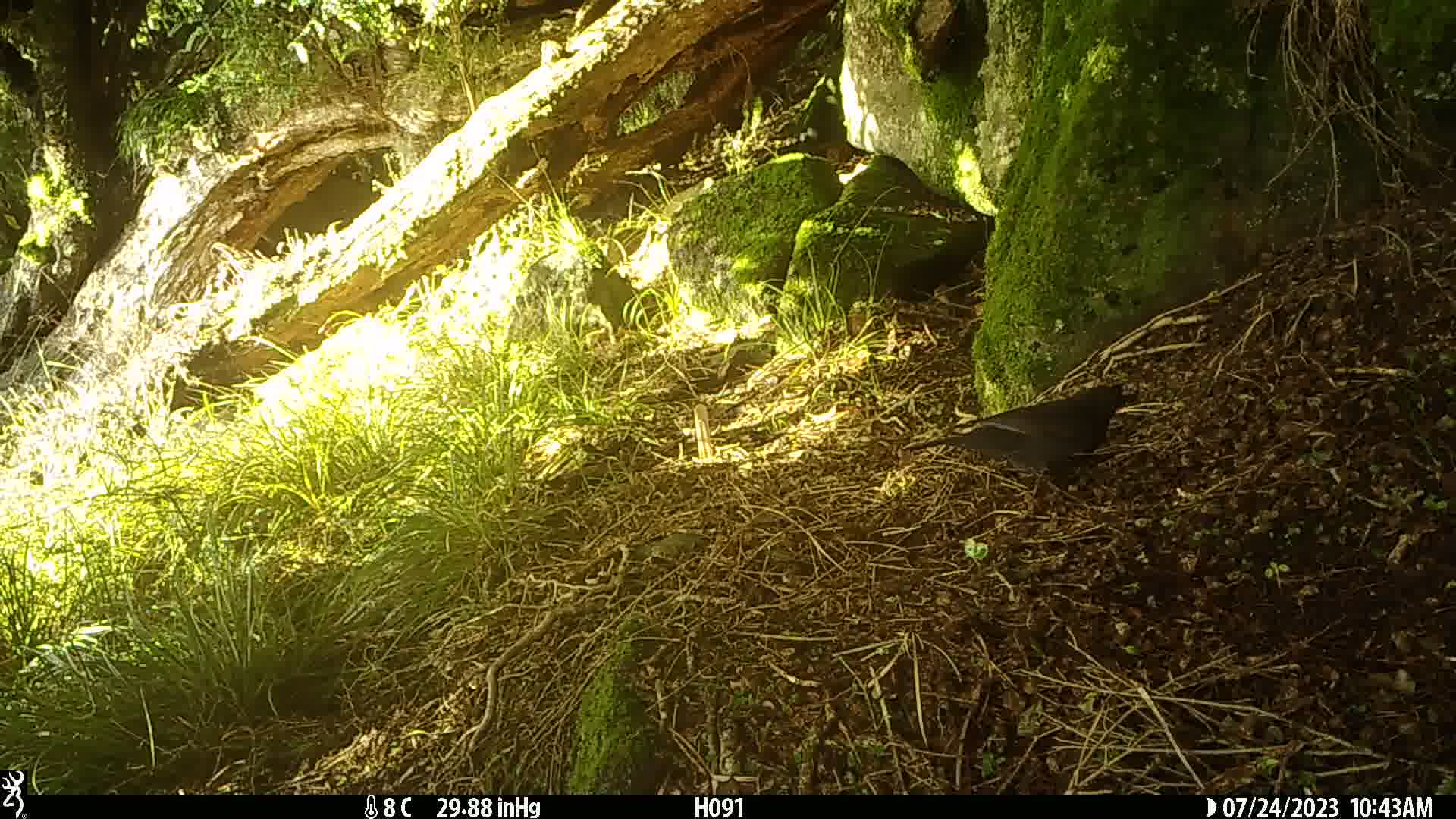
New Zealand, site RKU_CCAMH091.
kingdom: Animalia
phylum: Chordata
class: Aves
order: Passeriformes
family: Turdidae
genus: Turdus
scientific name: Turdus merula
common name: eurasian blackbird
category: blackbird